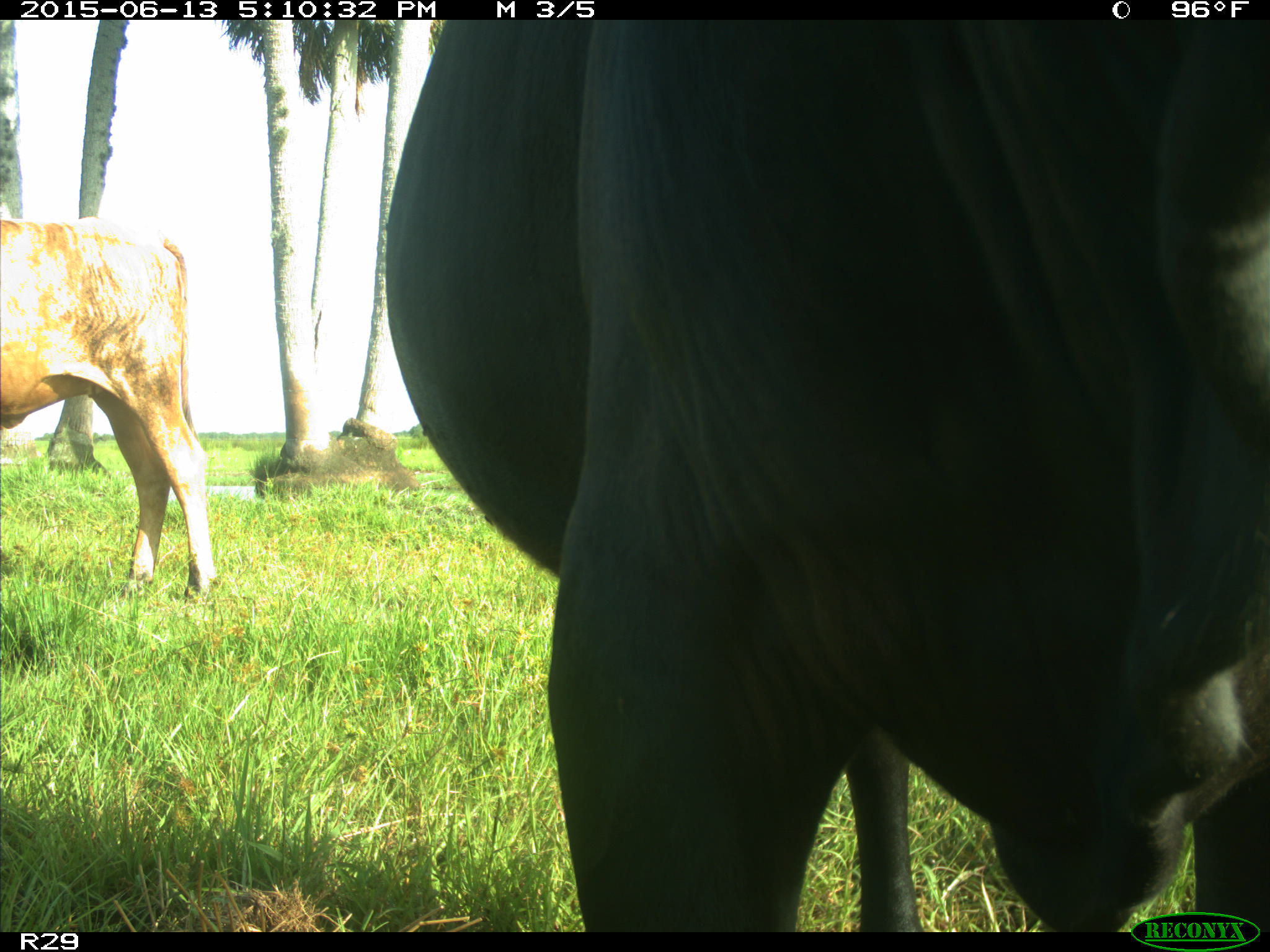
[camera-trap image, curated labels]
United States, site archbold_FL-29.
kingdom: Animalia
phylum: Chordata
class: Mammalia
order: Artiodactyla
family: Bovidae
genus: Bos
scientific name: Bos taurus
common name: domestic cow